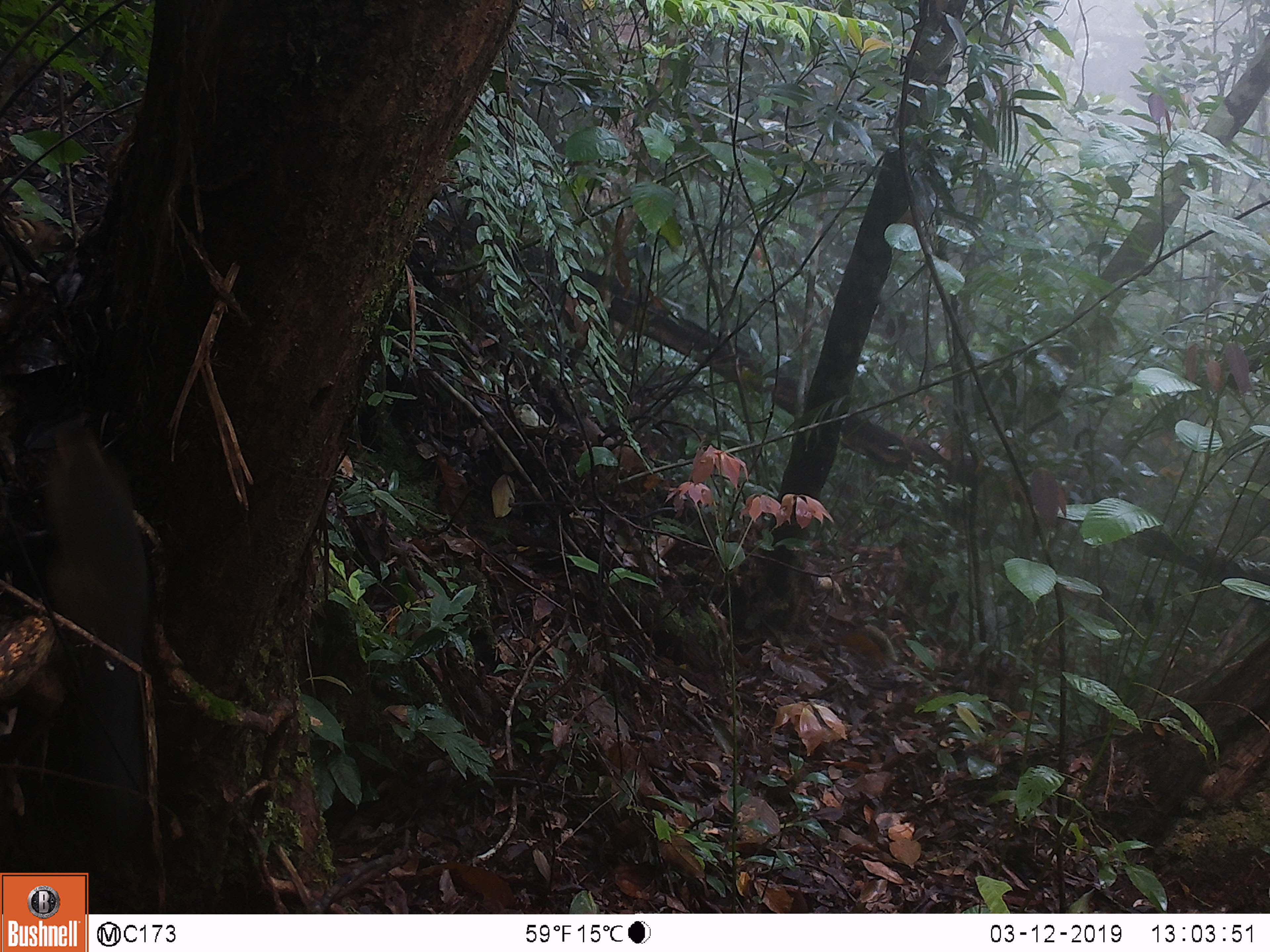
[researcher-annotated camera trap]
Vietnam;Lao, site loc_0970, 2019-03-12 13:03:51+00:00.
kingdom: Animalia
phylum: Chordata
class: Mammalia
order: Rodentia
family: Sciuridae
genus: Sciurus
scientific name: Sciurus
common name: squirrel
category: unidentified squirrel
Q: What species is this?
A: Unidentified squirrel (squirrel) (Sciurus).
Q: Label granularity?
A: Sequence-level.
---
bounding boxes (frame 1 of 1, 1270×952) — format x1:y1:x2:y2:
unidentified squirrel: 43:417:146:849